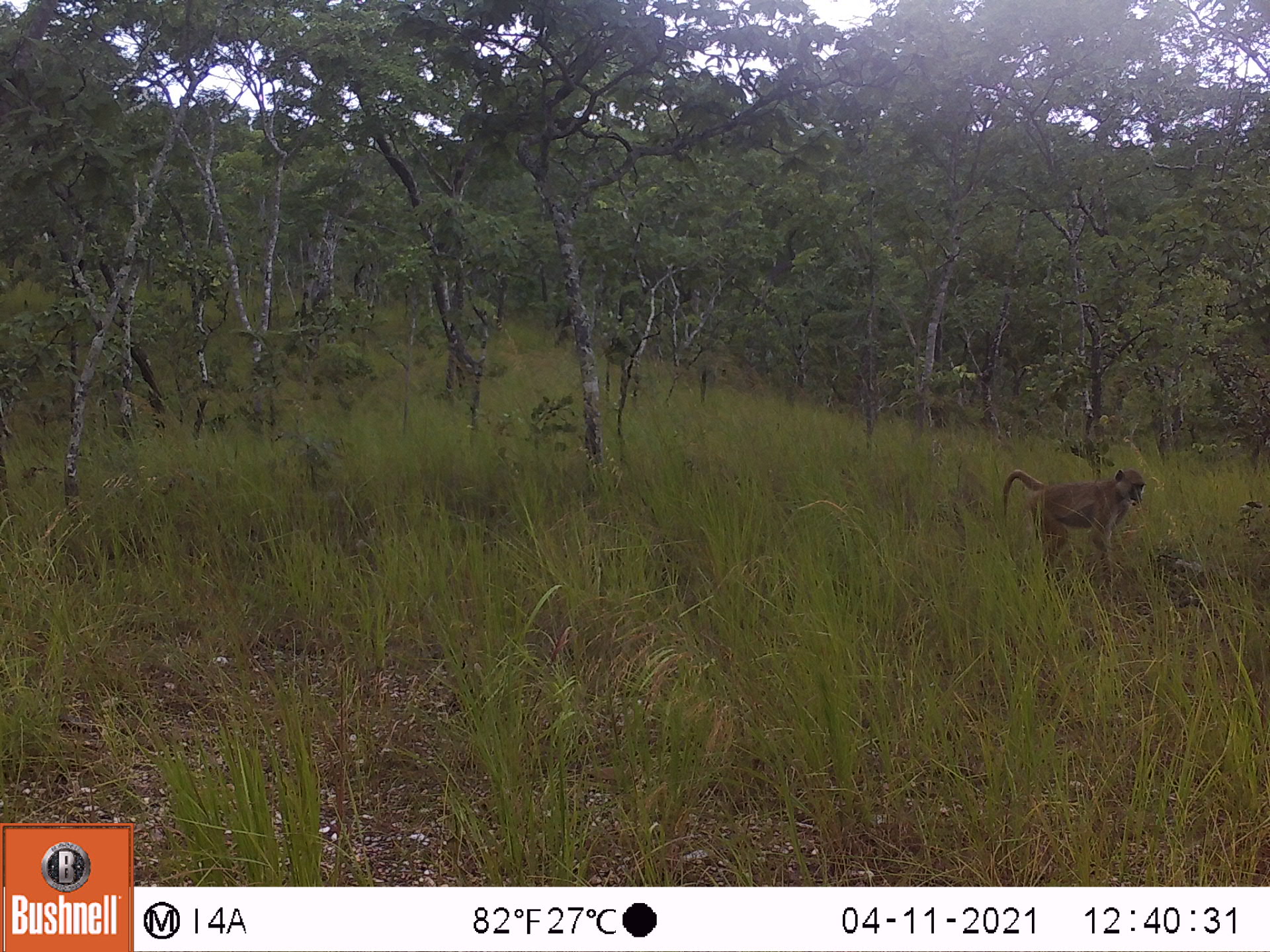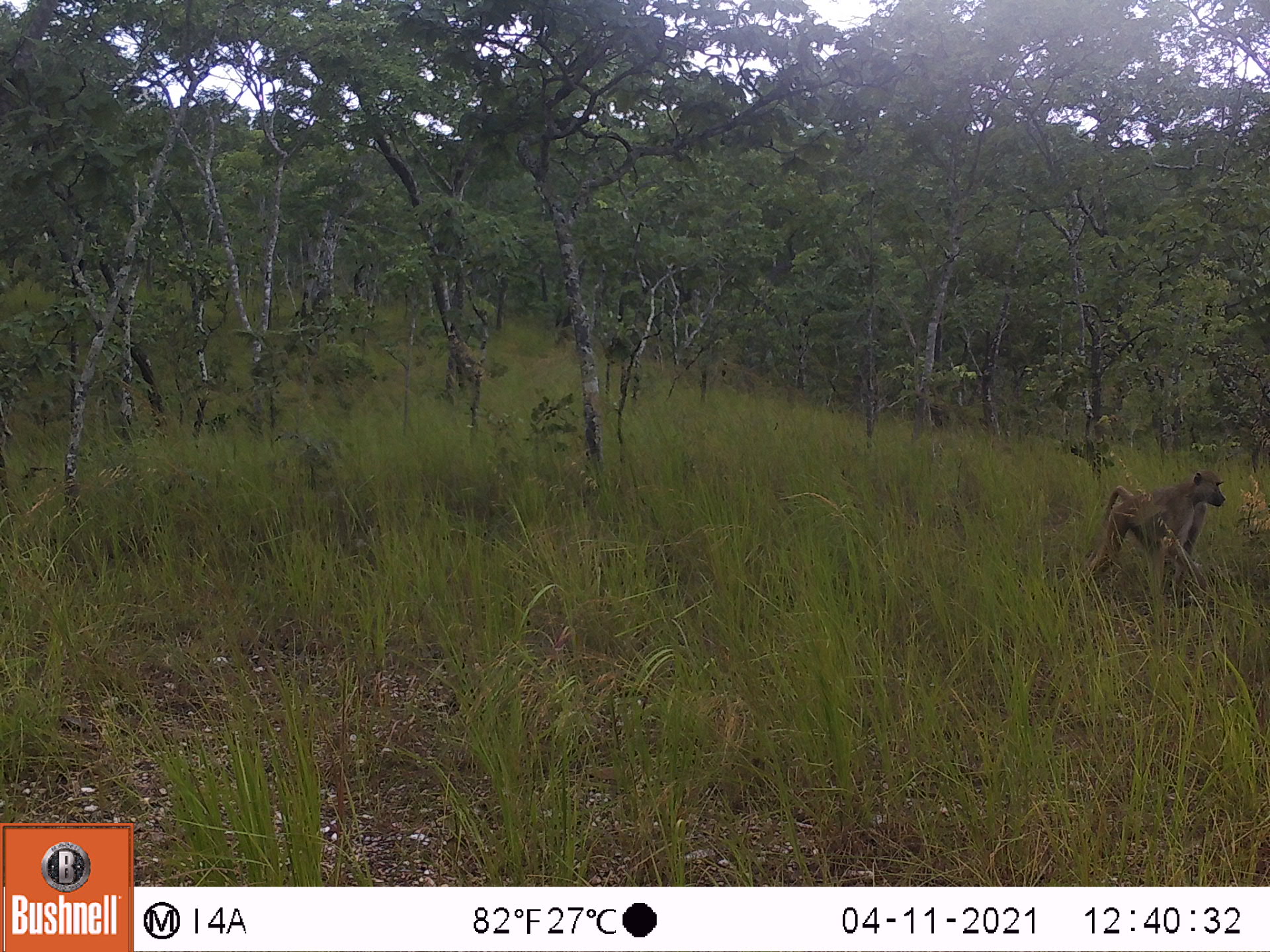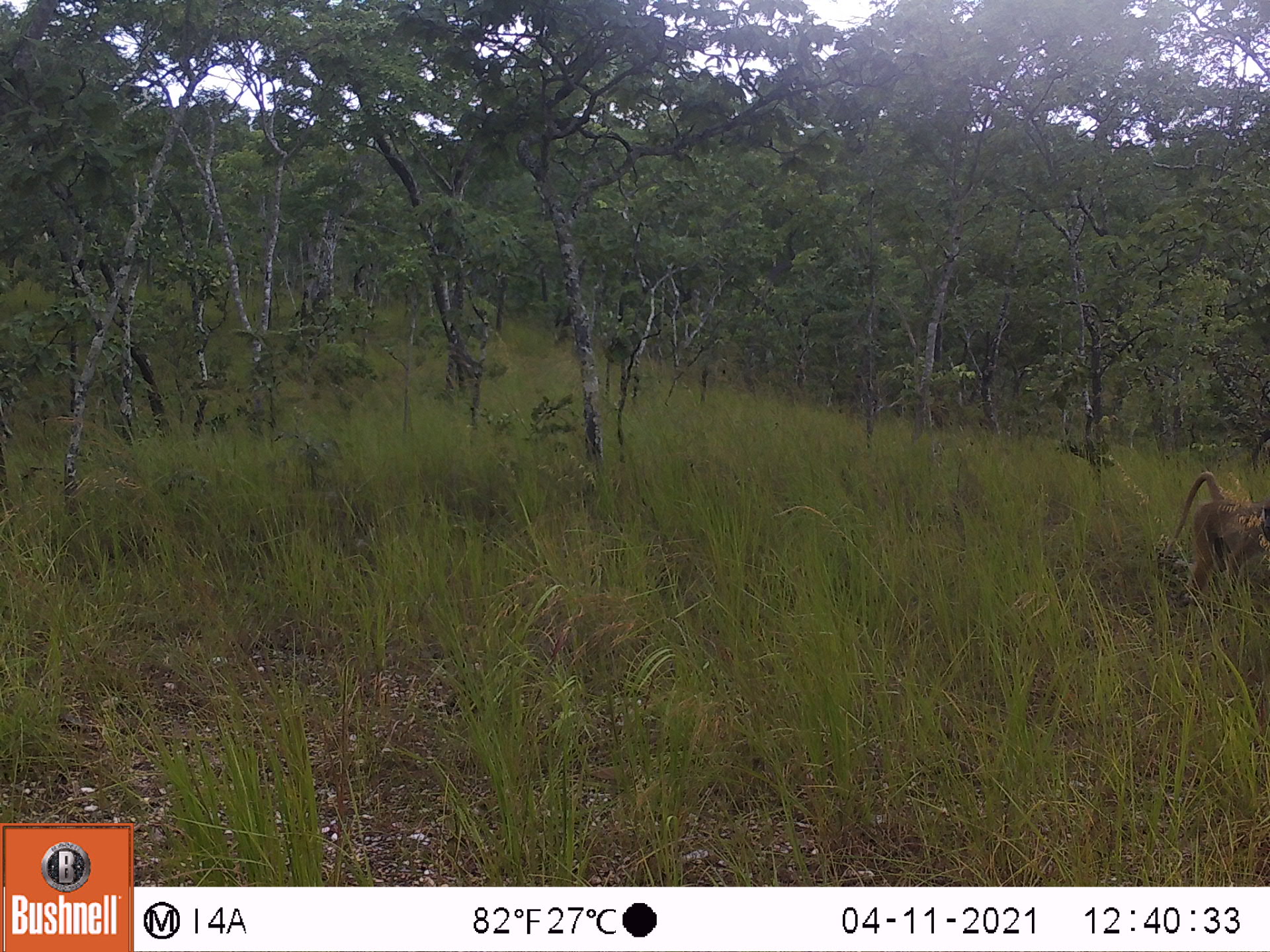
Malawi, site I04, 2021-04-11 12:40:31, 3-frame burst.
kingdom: Animalia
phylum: Chordata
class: Mammalia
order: Primates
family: Cercopithecidae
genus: Papio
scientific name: Papio cynocephalus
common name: yellow baboon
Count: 1.